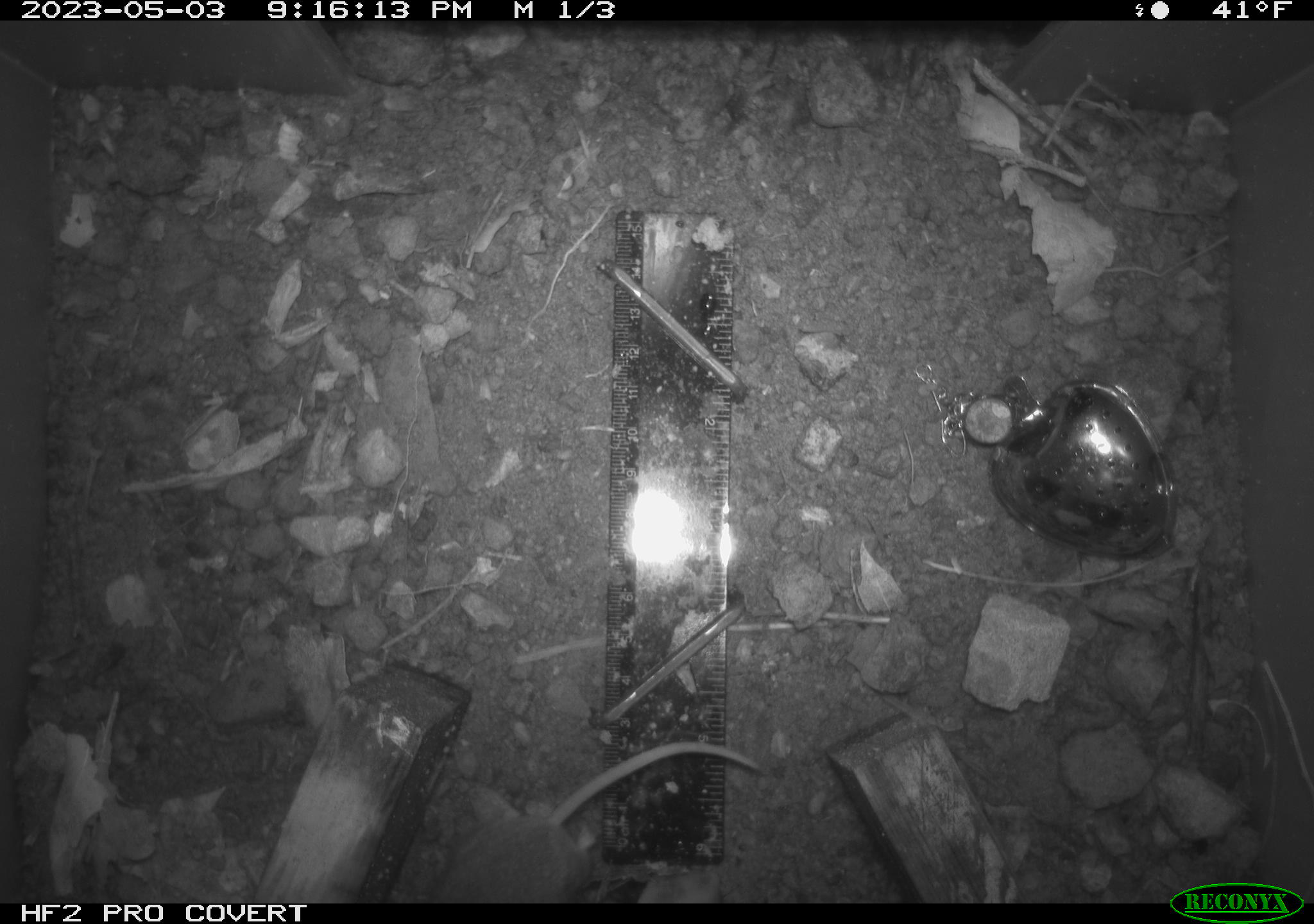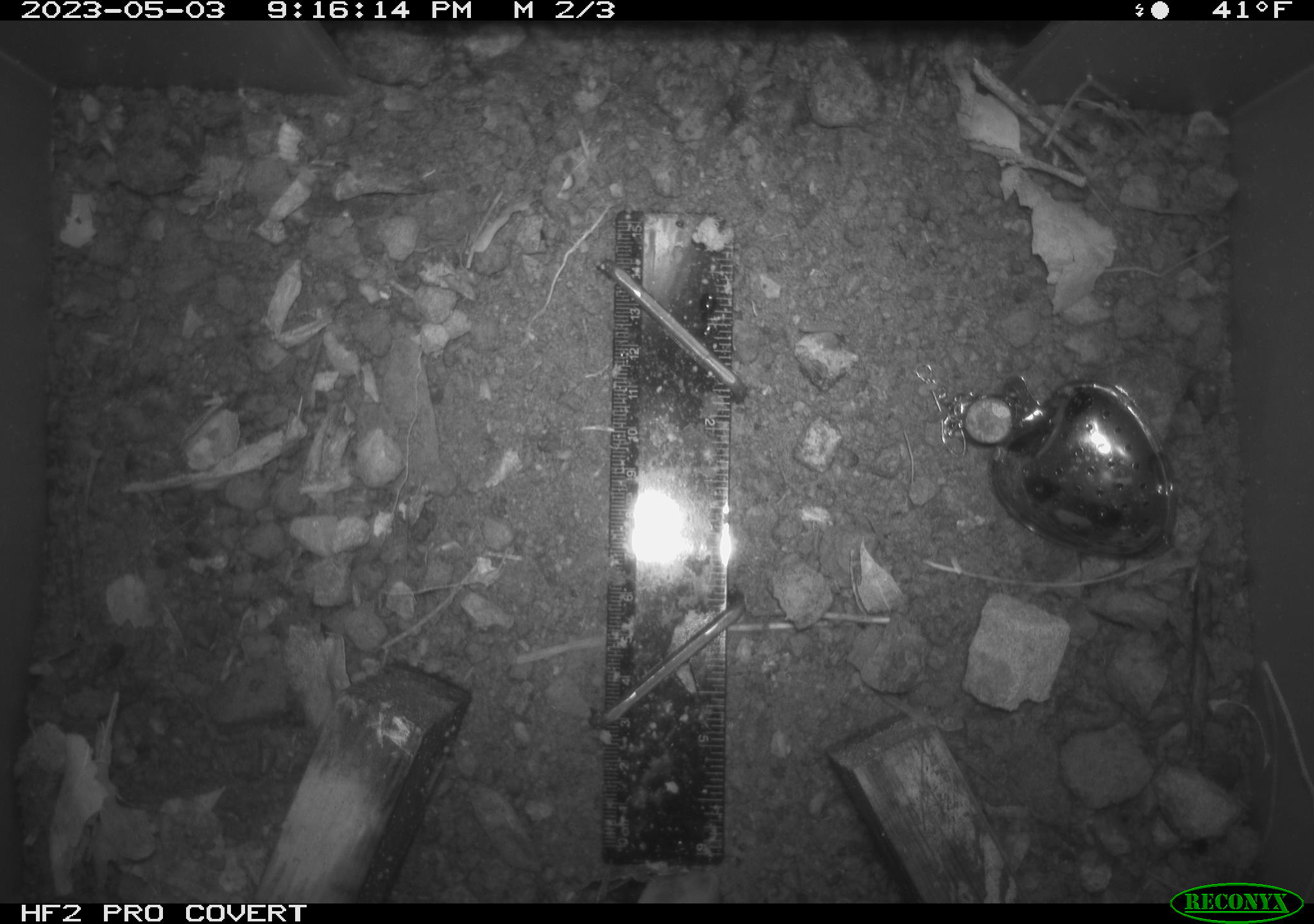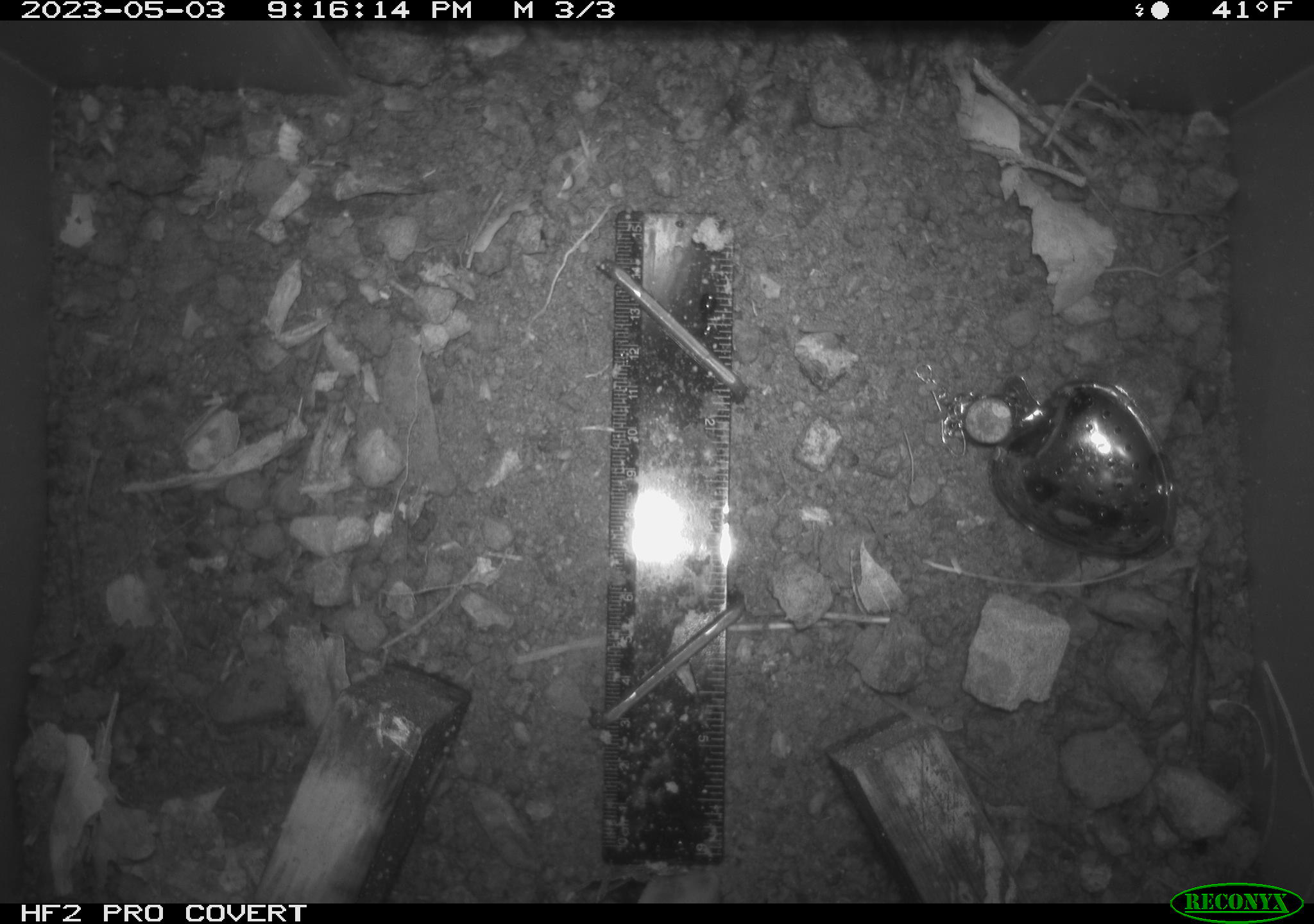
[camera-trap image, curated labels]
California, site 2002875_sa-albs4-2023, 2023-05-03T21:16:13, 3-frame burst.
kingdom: Animalia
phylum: Chordata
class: Mammalia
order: Rodentia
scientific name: Rodentia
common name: mouse species